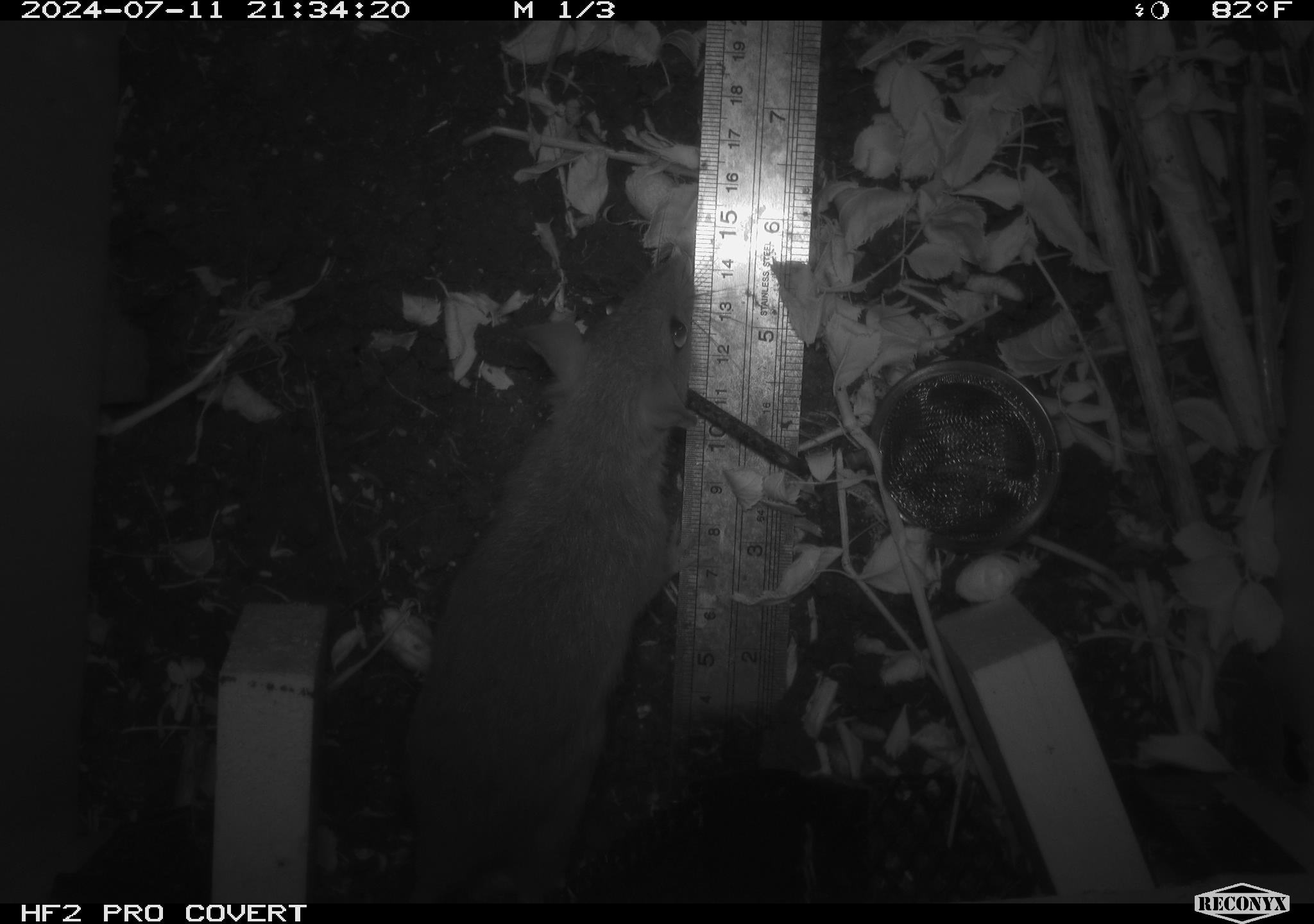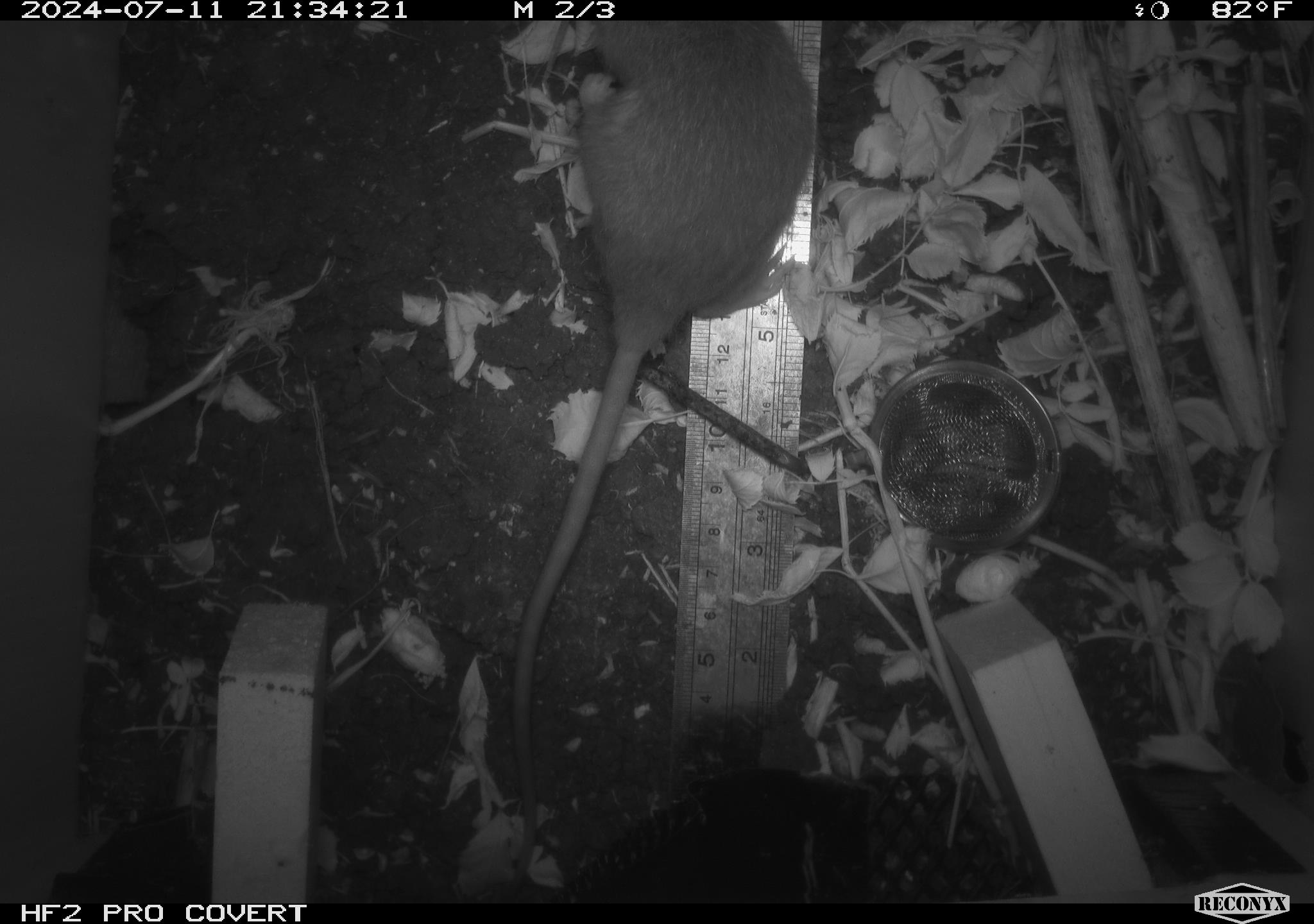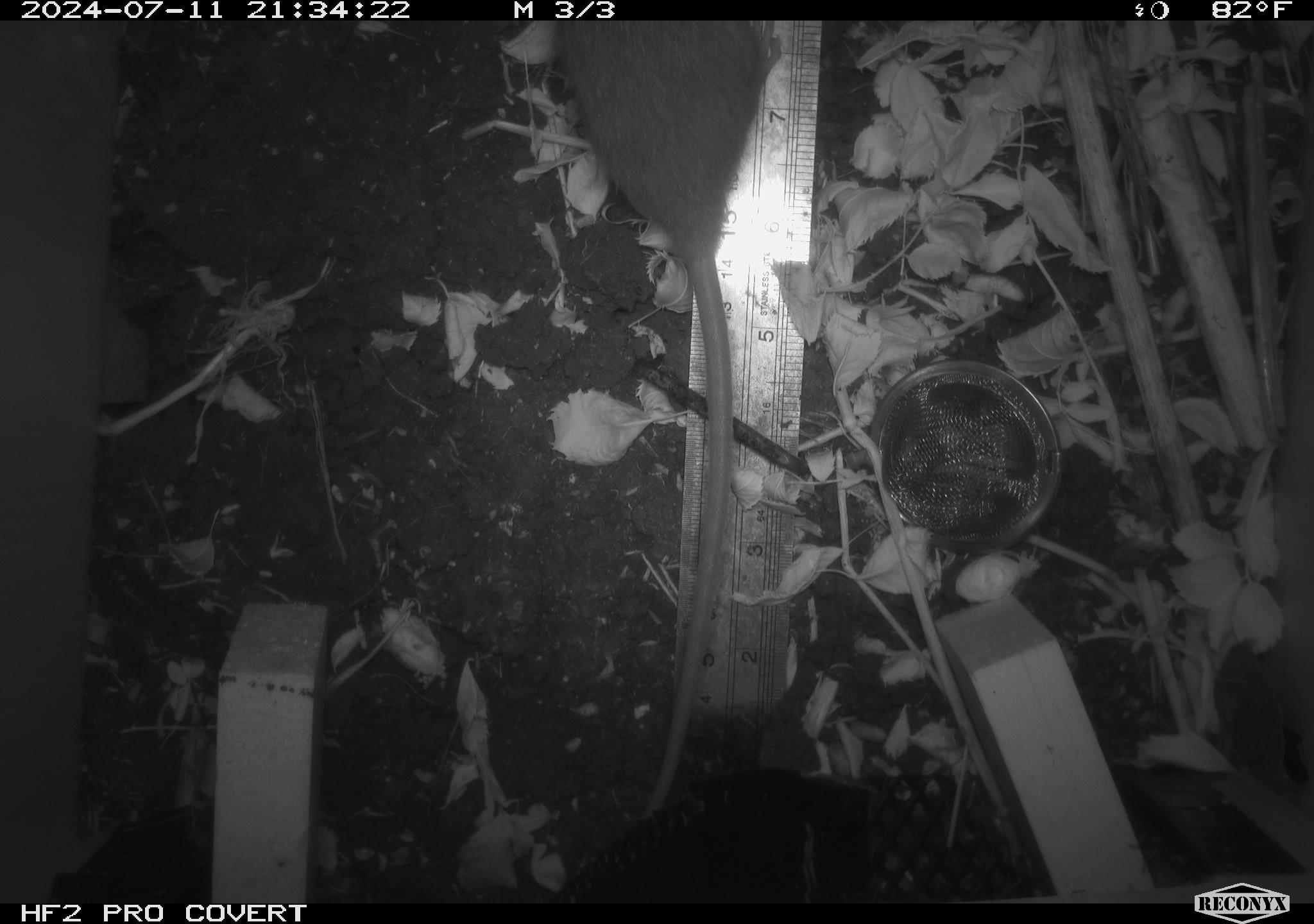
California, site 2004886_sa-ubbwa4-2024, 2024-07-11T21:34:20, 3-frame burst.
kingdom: Animalia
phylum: Chordata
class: Mammalia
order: Rodentia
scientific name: Rodentia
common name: woodrat or rat or mouse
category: woodrat or rat or mouse species